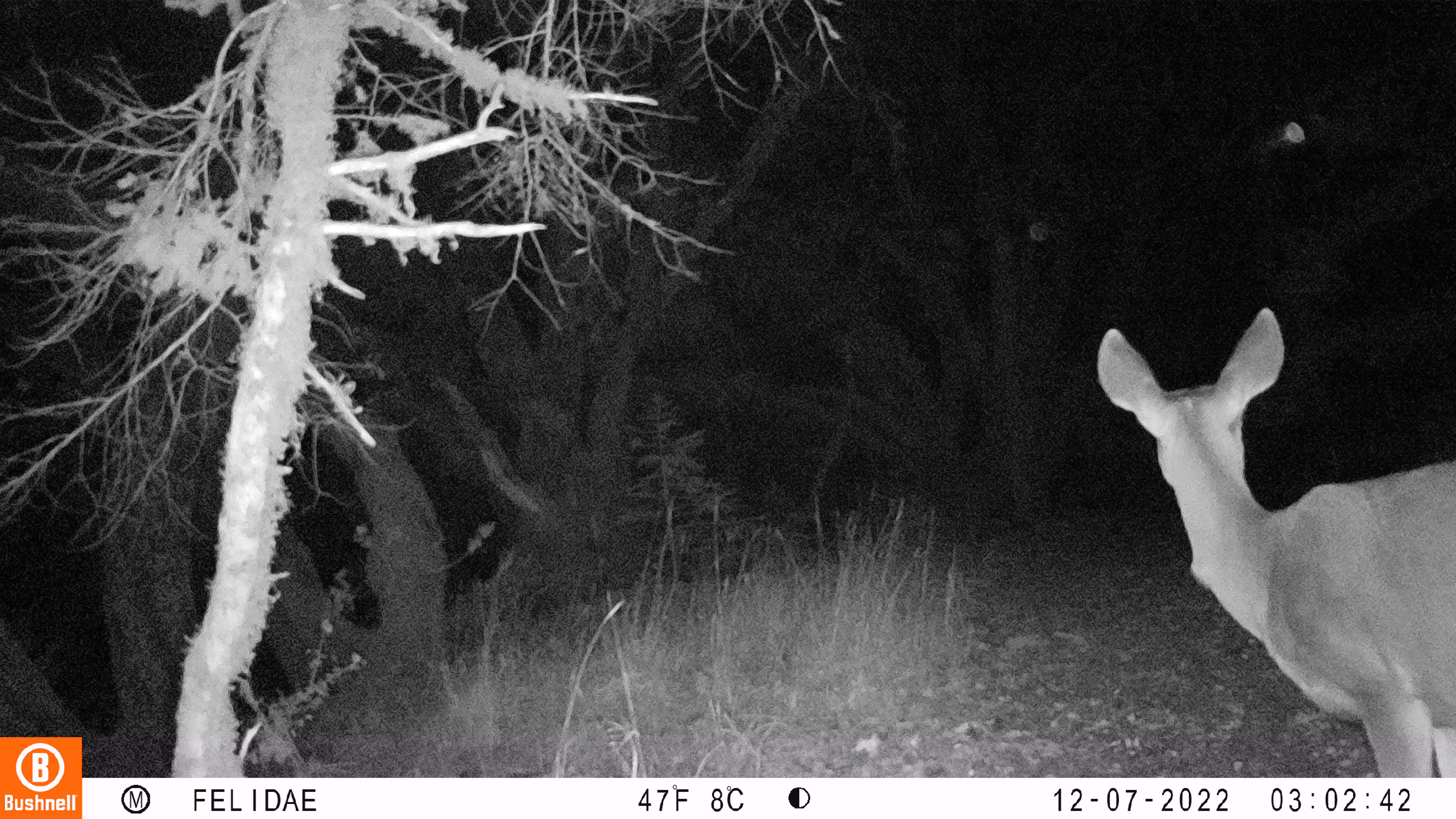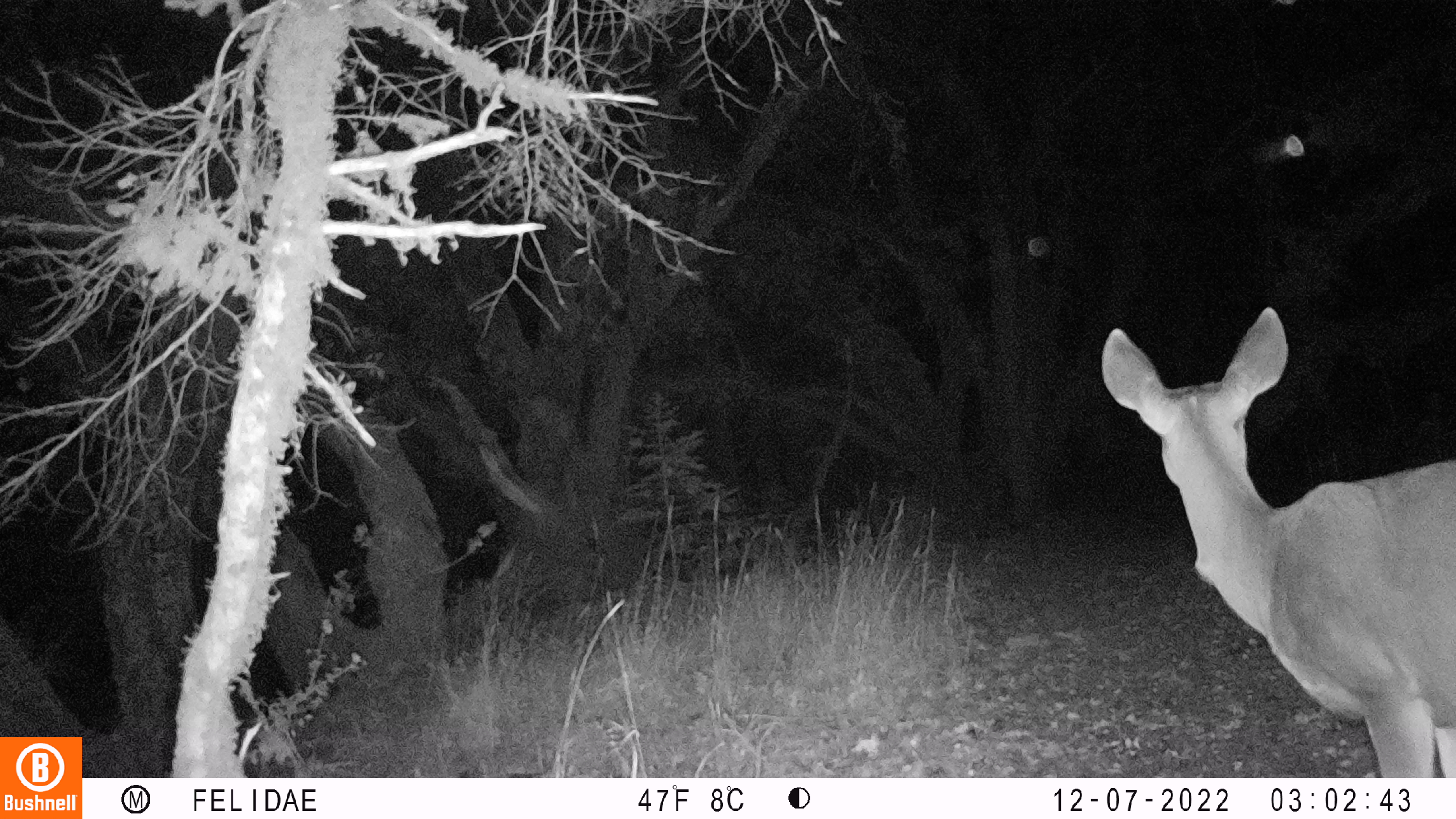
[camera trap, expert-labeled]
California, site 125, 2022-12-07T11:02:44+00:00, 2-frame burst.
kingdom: Animalia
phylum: Chordata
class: Mammalia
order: Artiodactyla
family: Cervidae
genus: Odocoileus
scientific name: Odocoileus hemionus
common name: mule deer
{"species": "mule deer (Odocoileus hemionus)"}